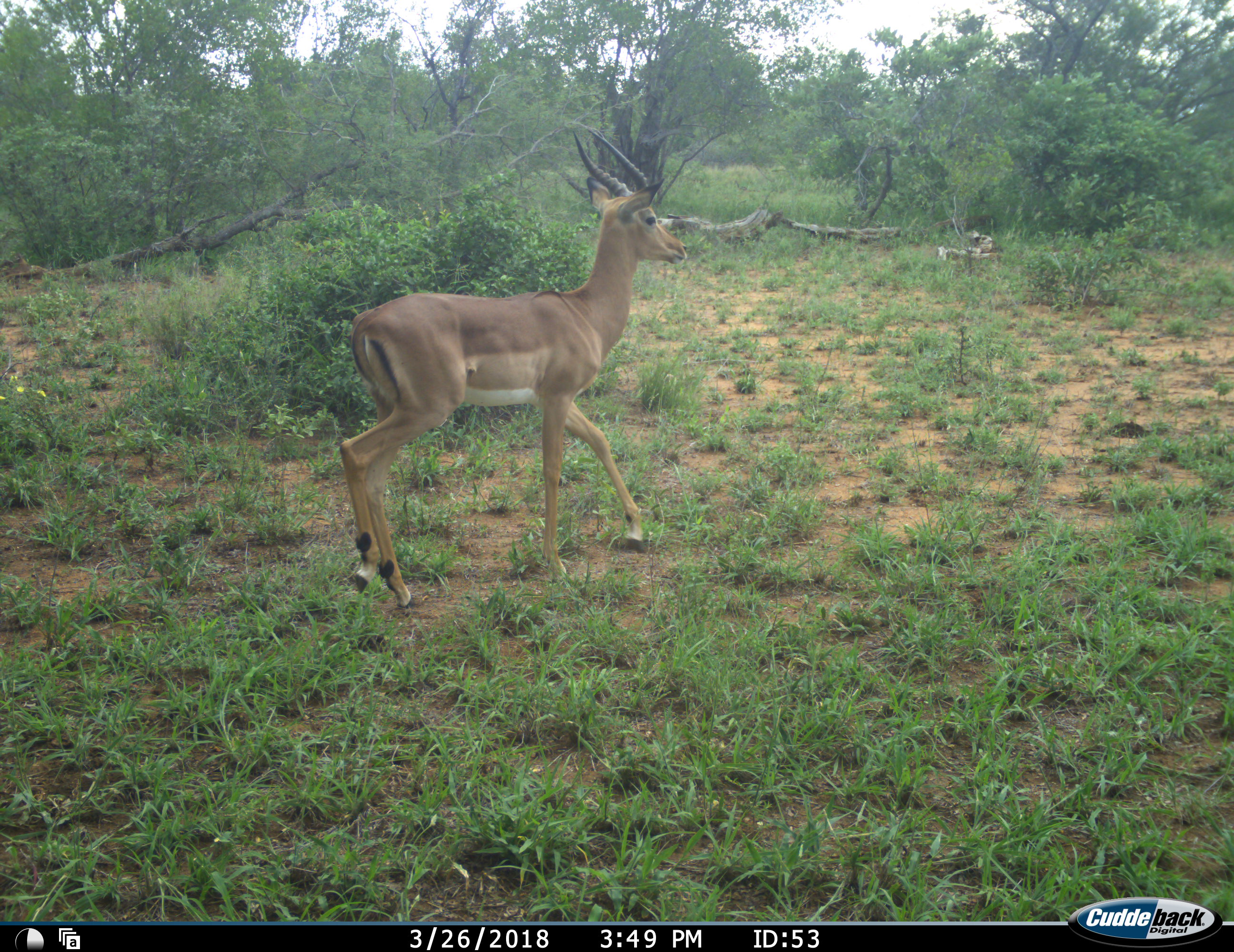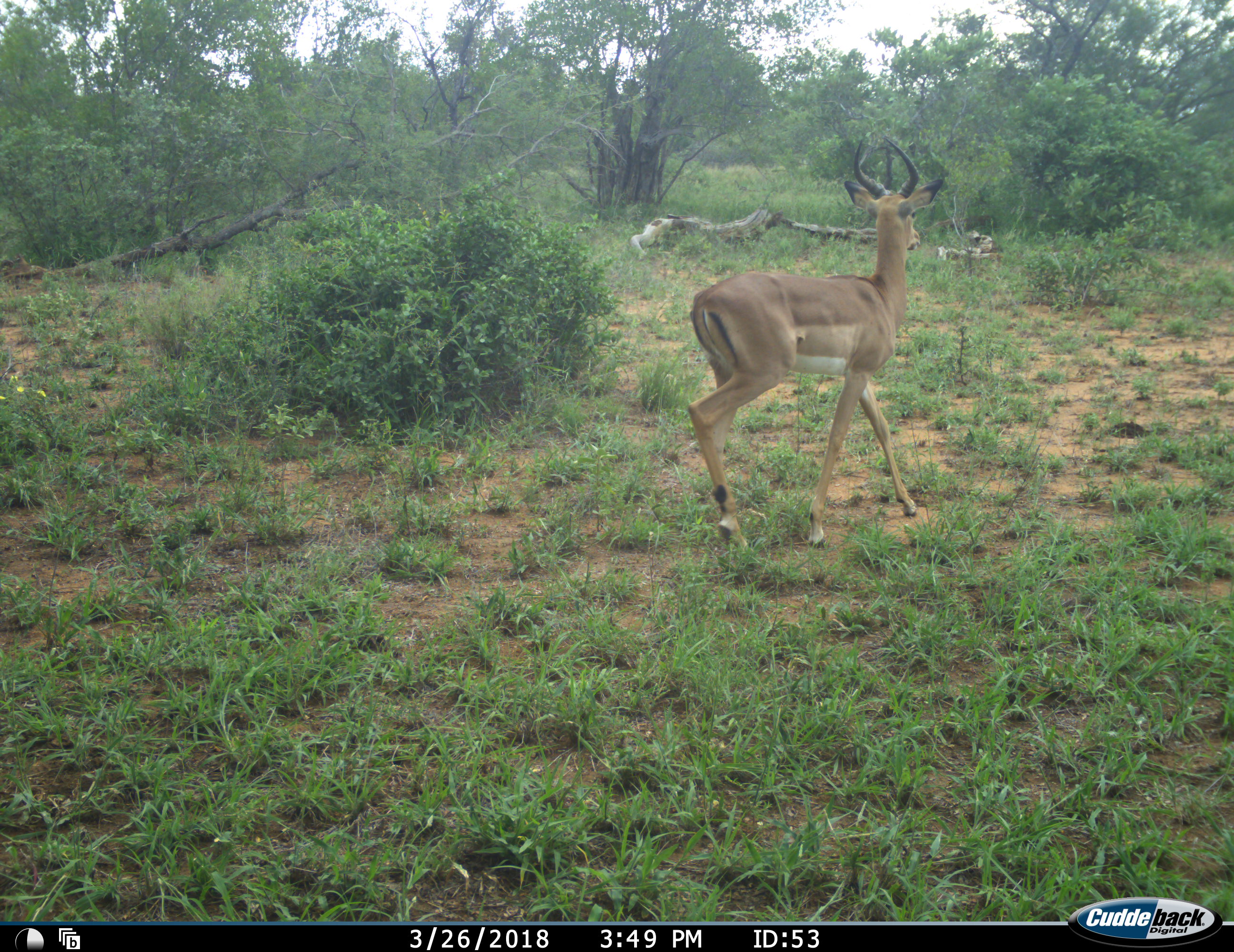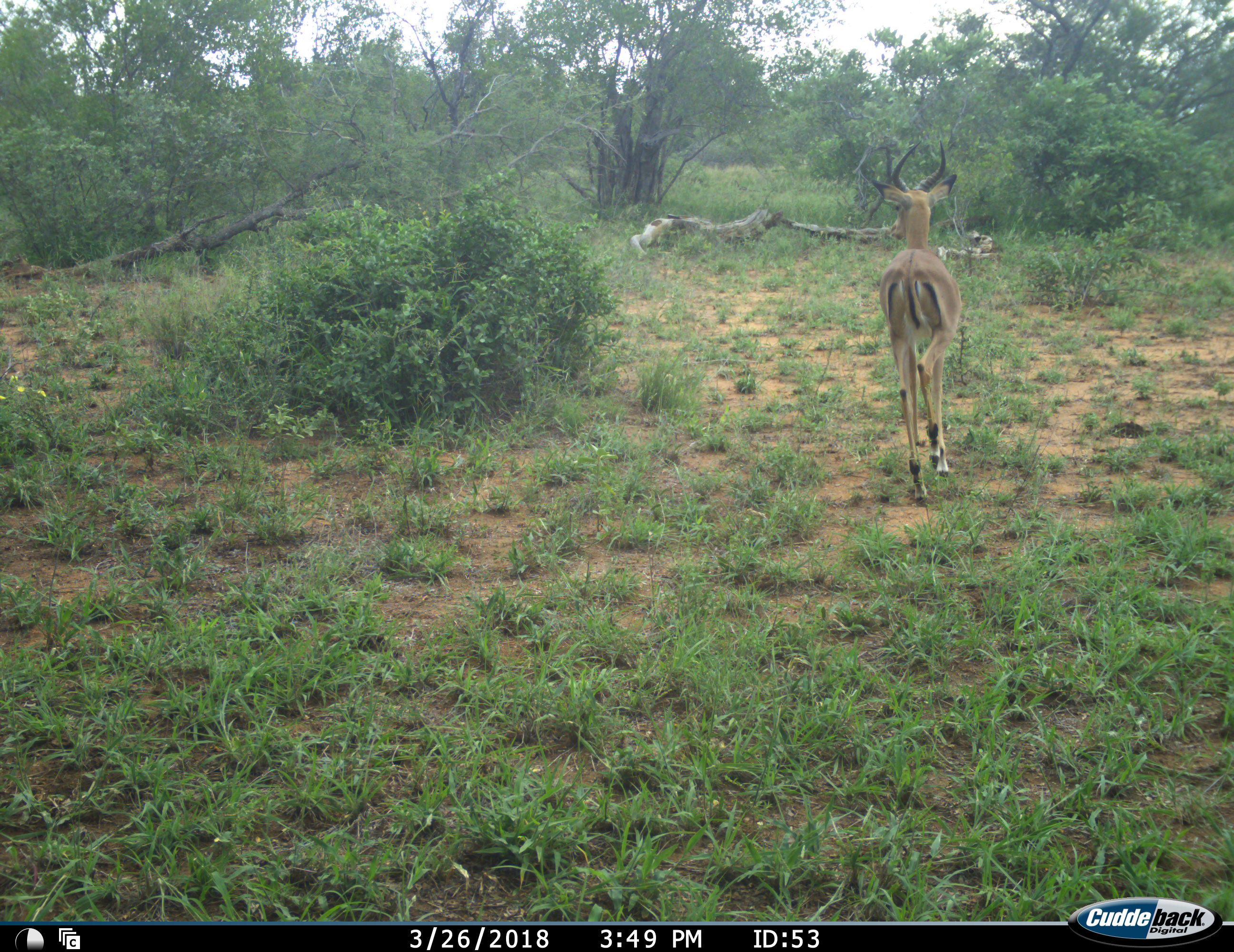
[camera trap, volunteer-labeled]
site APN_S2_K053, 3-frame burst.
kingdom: Animalia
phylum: Chordata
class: Mammalia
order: Artiodactyla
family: Bovidae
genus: Aepyceros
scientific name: Aepyceros melampus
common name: impala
Impala (Aepyceros melampus), count 1. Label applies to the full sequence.